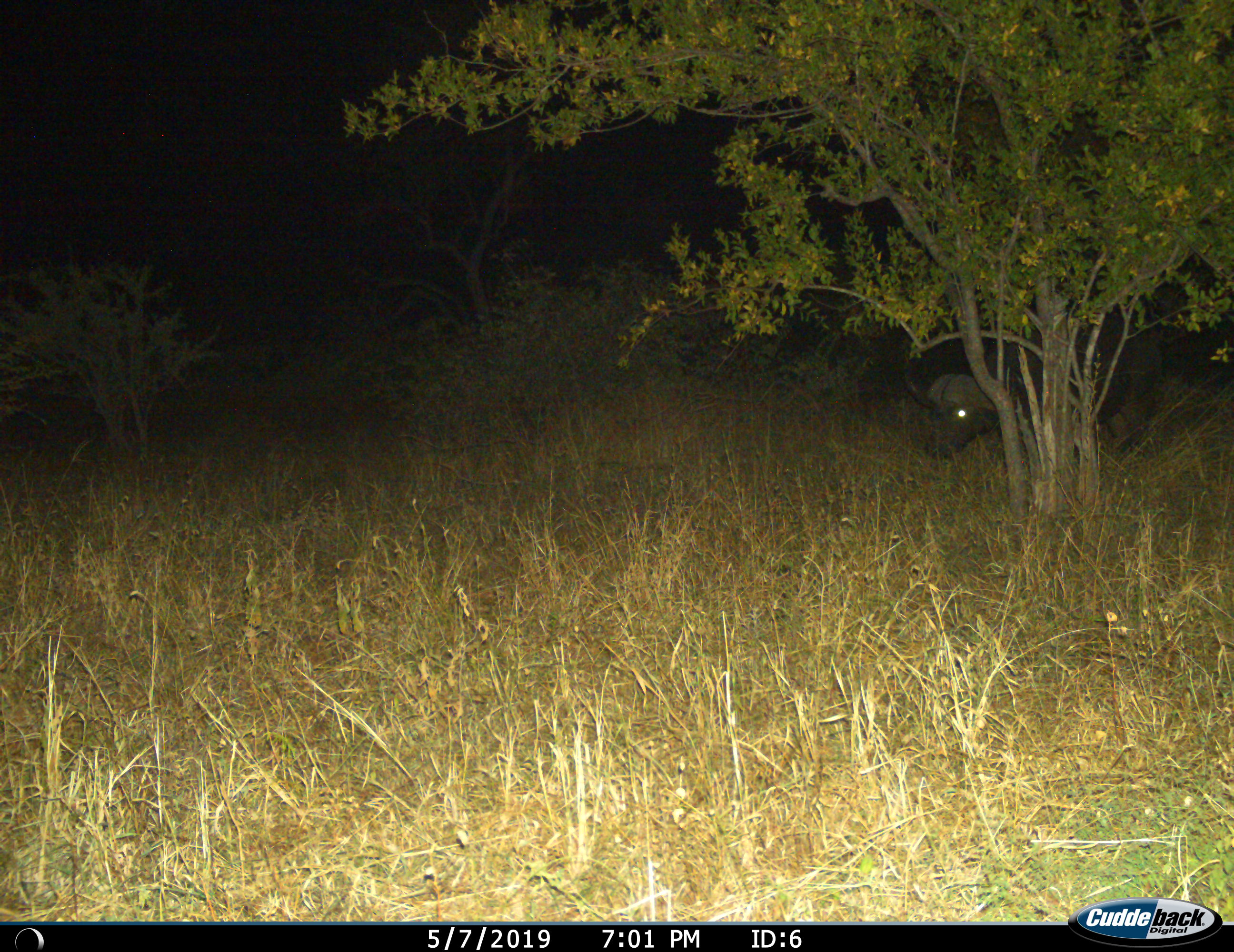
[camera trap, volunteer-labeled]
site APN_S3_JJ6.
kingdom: Animalia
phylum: Chordata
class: Mammalia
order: Artiodactyla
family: Bovidae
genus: Syncerus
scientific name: Syncerus caffer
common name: african buffalo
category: buffalo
Buffalo (african buffalo) (Syncerus caffer), count 1. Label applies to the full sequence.